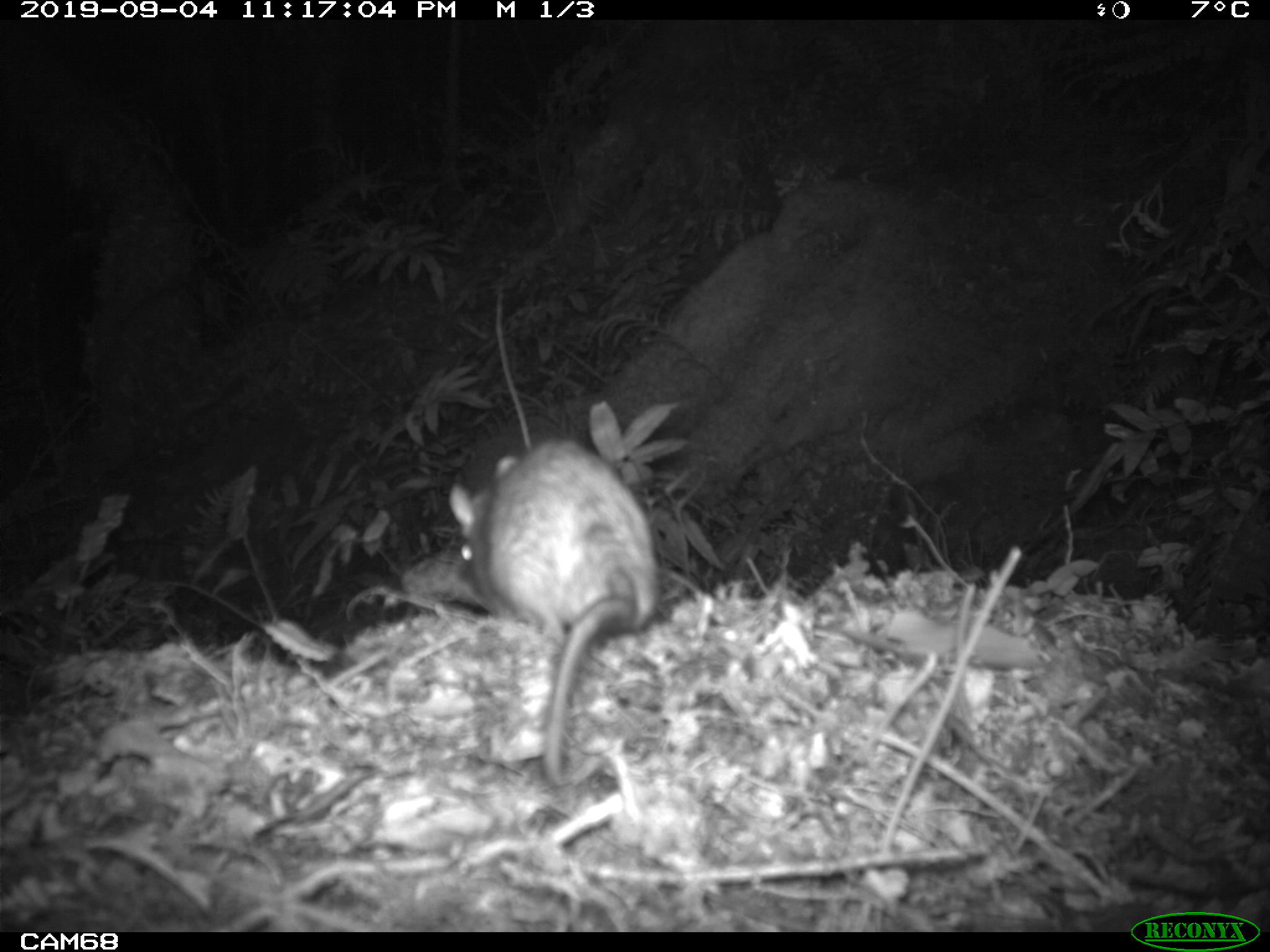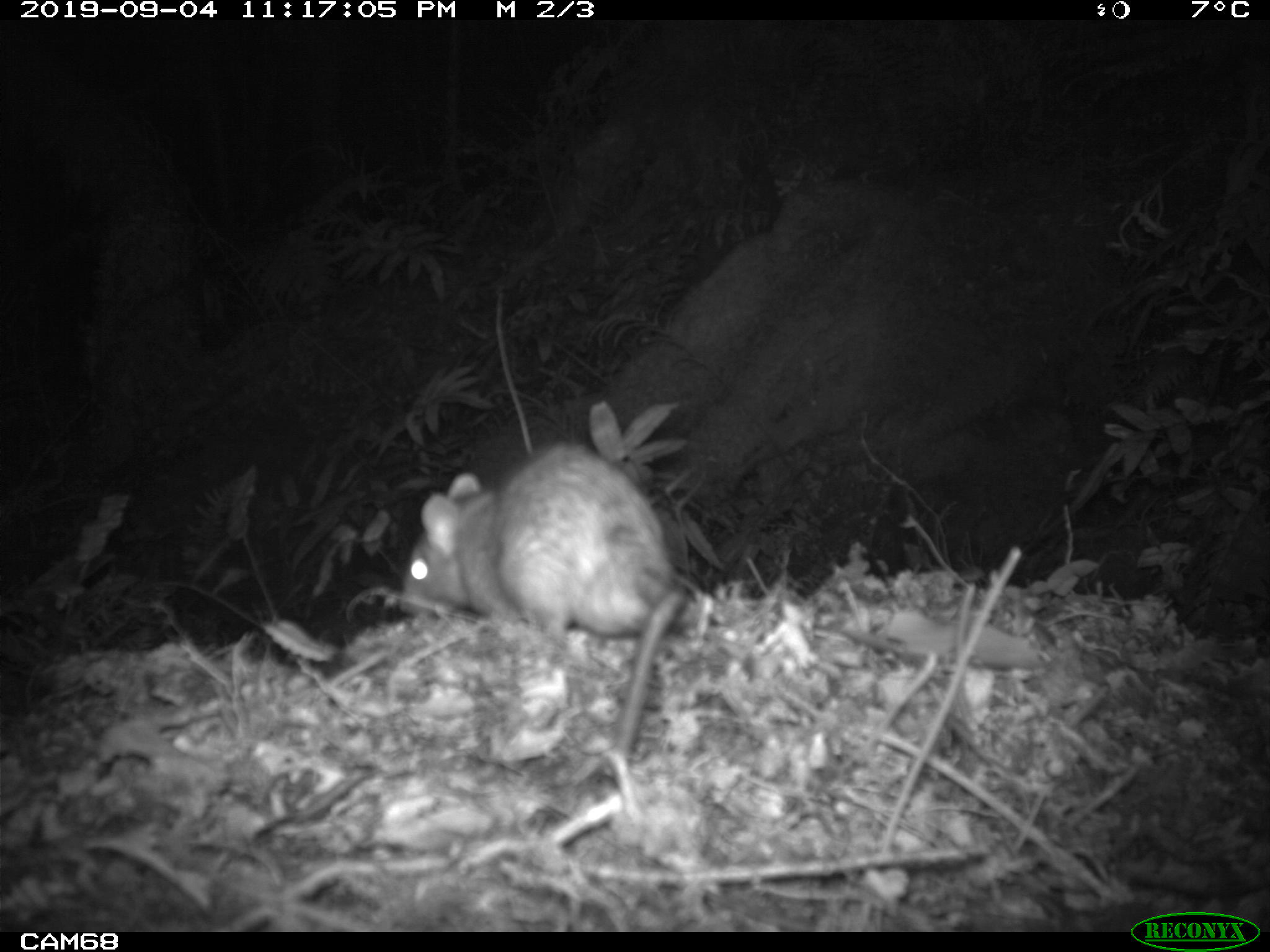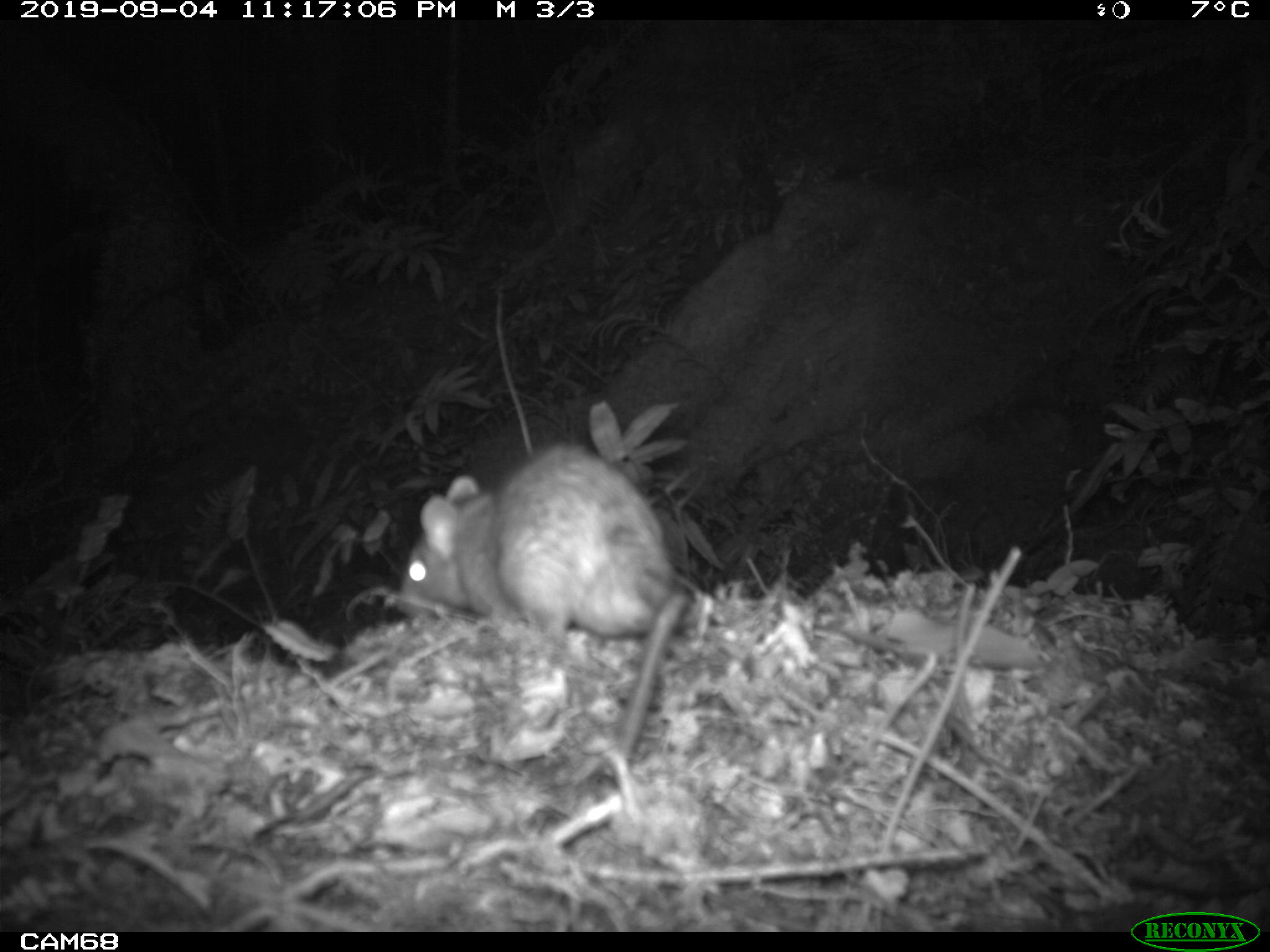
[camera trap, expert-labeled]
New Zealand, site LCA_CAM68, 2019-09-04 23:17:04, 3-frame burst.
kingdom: Animalia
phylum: Chordata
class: Mammalia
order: Rodentia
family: Muridae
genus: Rattus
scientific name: Rattus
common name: rat